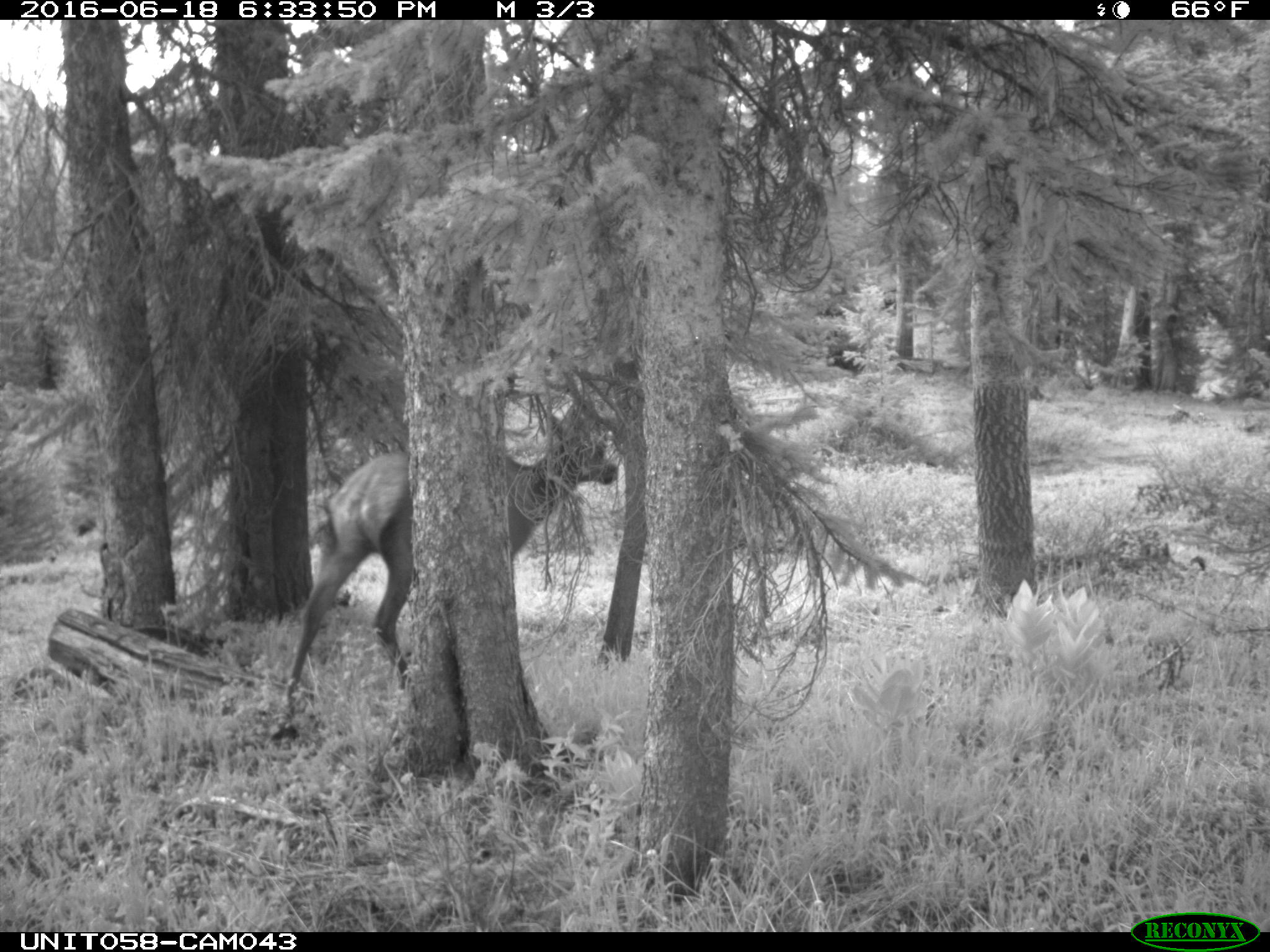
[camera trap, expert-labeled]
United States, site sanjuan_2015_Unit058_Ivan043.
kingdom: Animalia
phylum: Chordata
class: Mammalia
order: Artiodactyla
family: Cervidae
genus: Cervus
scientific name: Cervus elaphus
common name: red deer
Cervus elaphus (red deer).